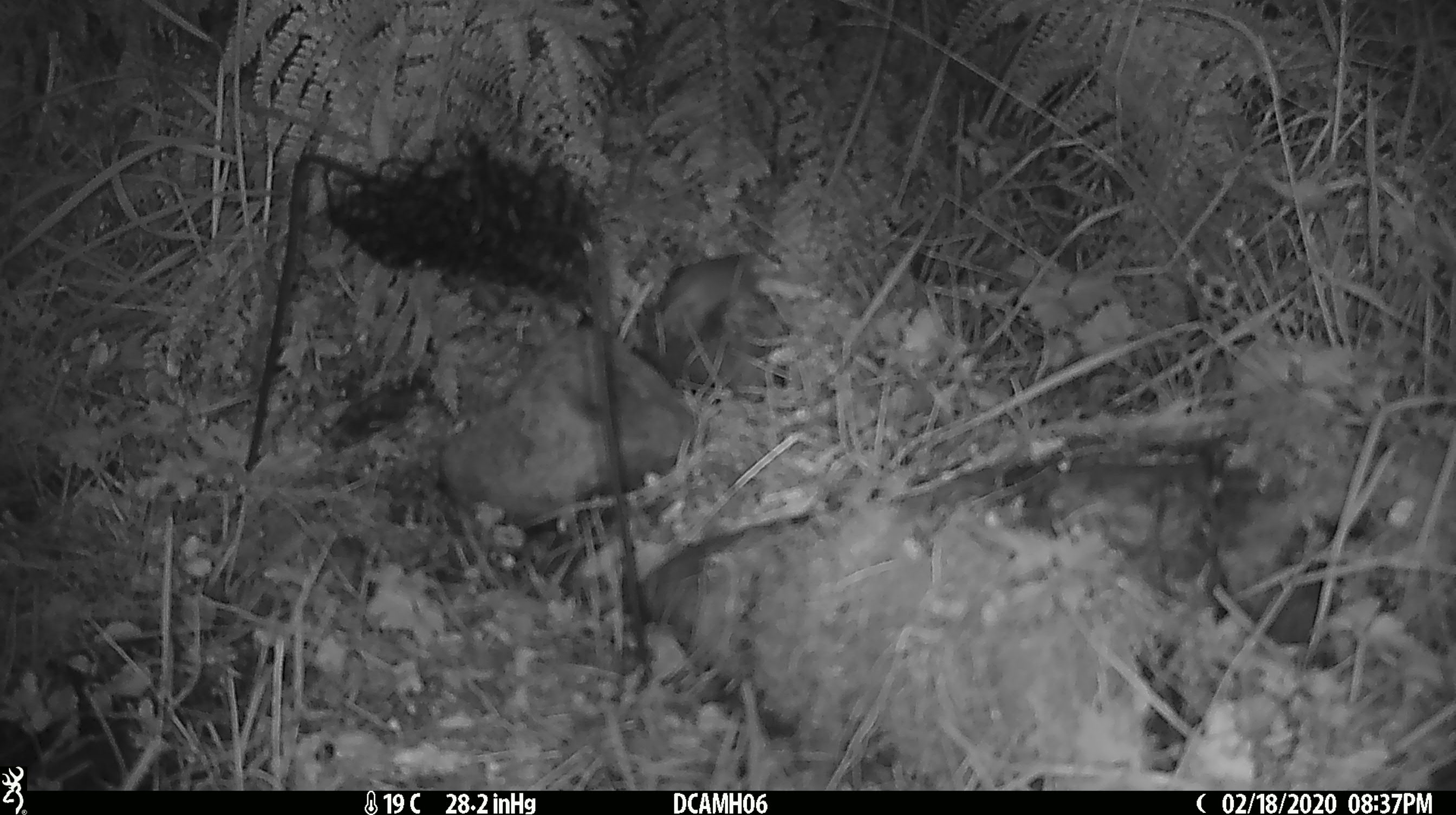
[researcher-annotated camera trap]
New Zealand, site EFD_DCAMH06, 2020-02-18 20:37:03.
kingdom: Animalia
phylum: Chordata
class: Mammalia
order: Rodentia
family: Muridae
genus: Mus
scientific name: Mus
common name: mouse